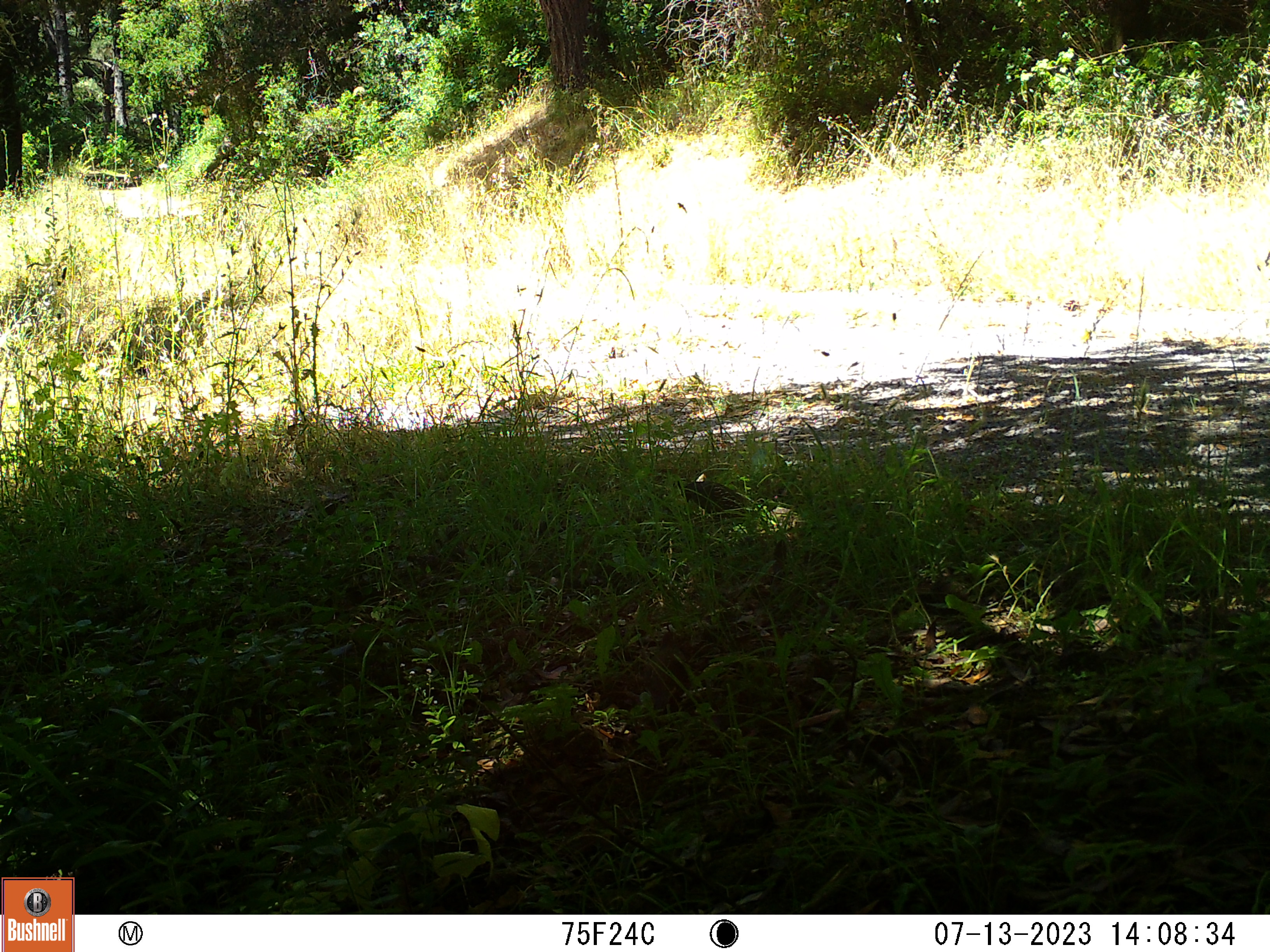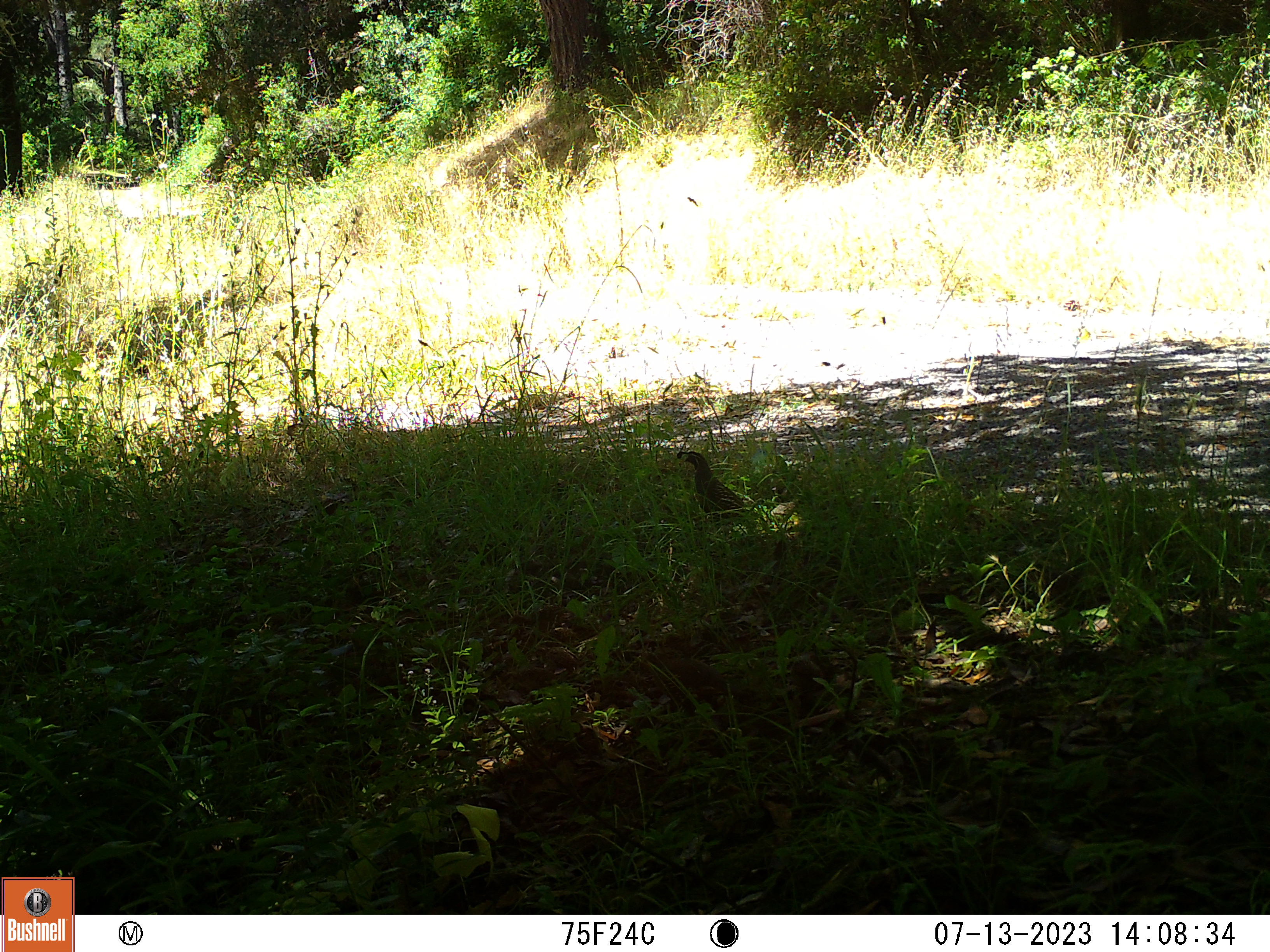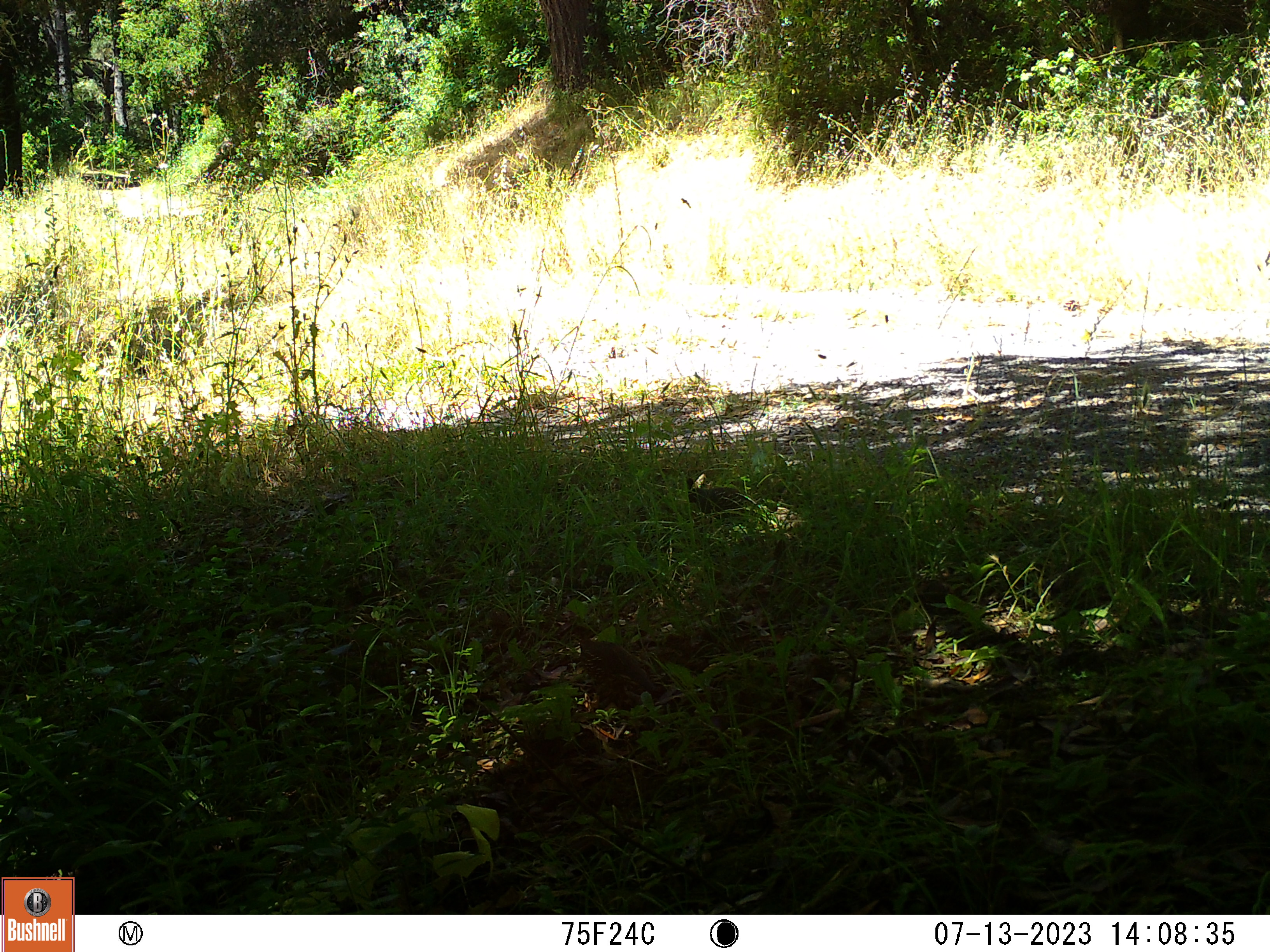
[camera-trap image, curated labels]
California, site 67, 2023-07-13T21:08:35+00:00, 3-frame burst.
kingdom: Animalia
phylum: Chordata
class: Aves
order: Galliformes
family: Odontophoridae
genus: Callipepla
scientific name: Callipepla californica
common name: california quail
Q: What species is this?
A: California quail (Callipepla californica).